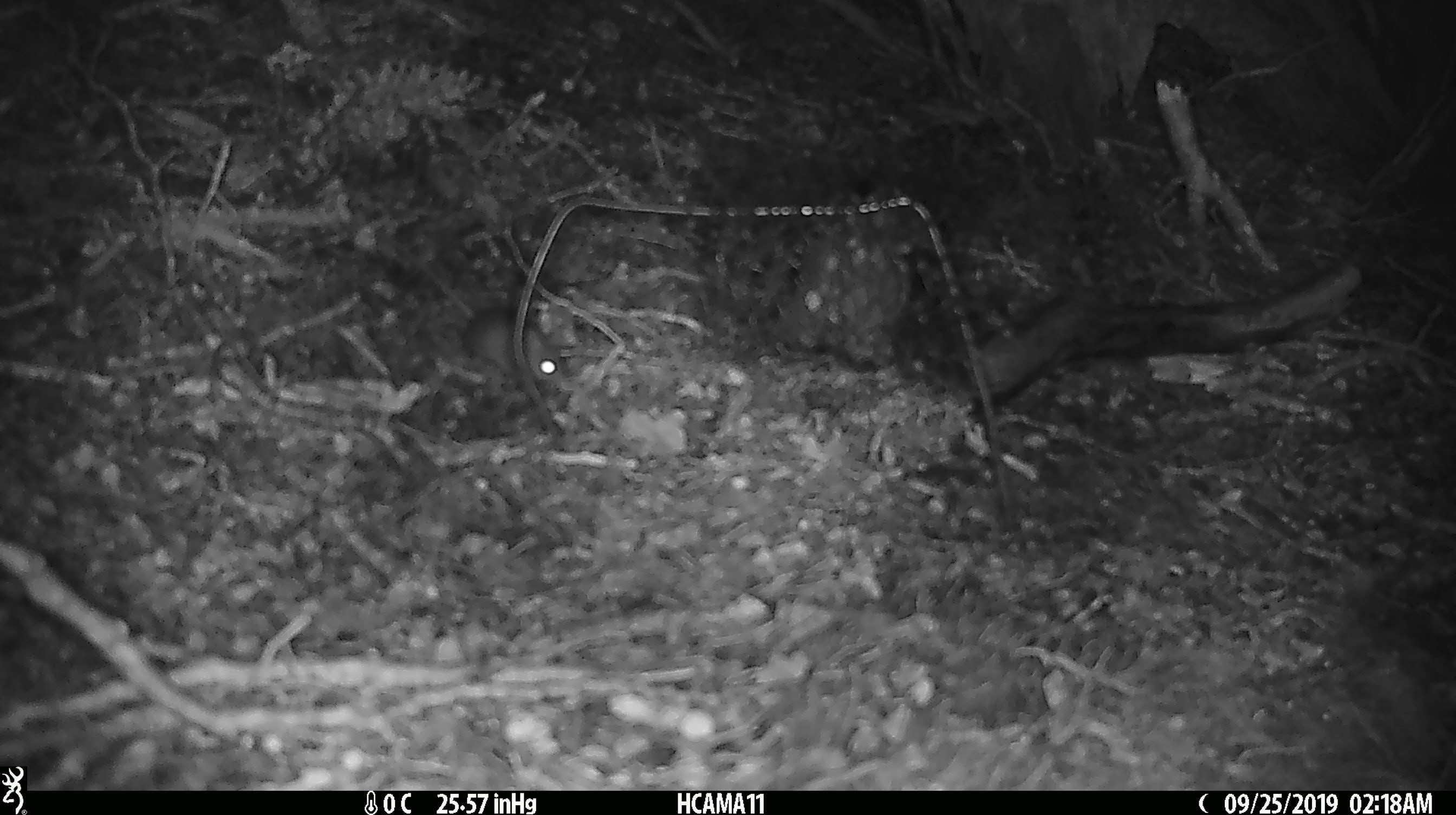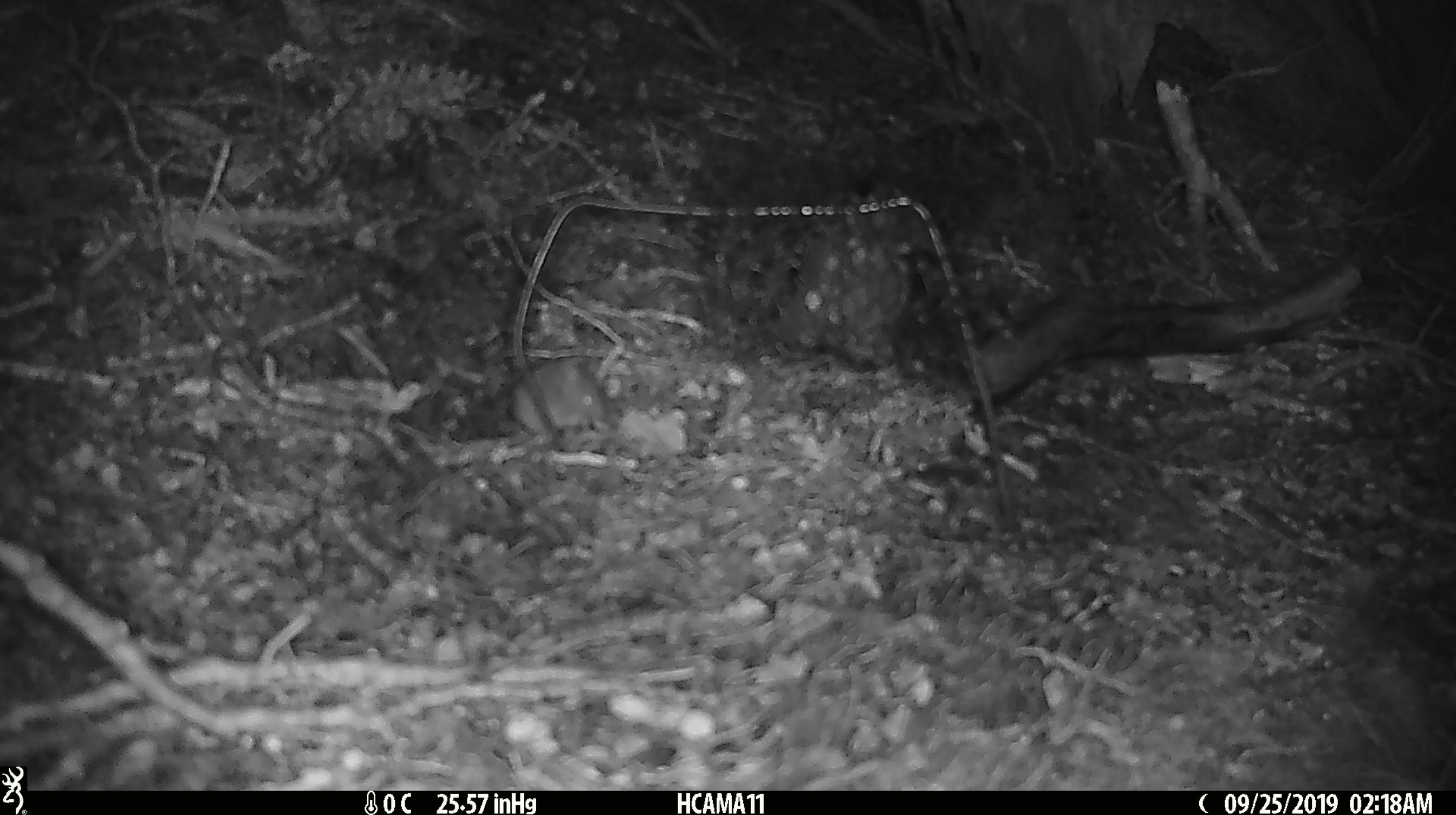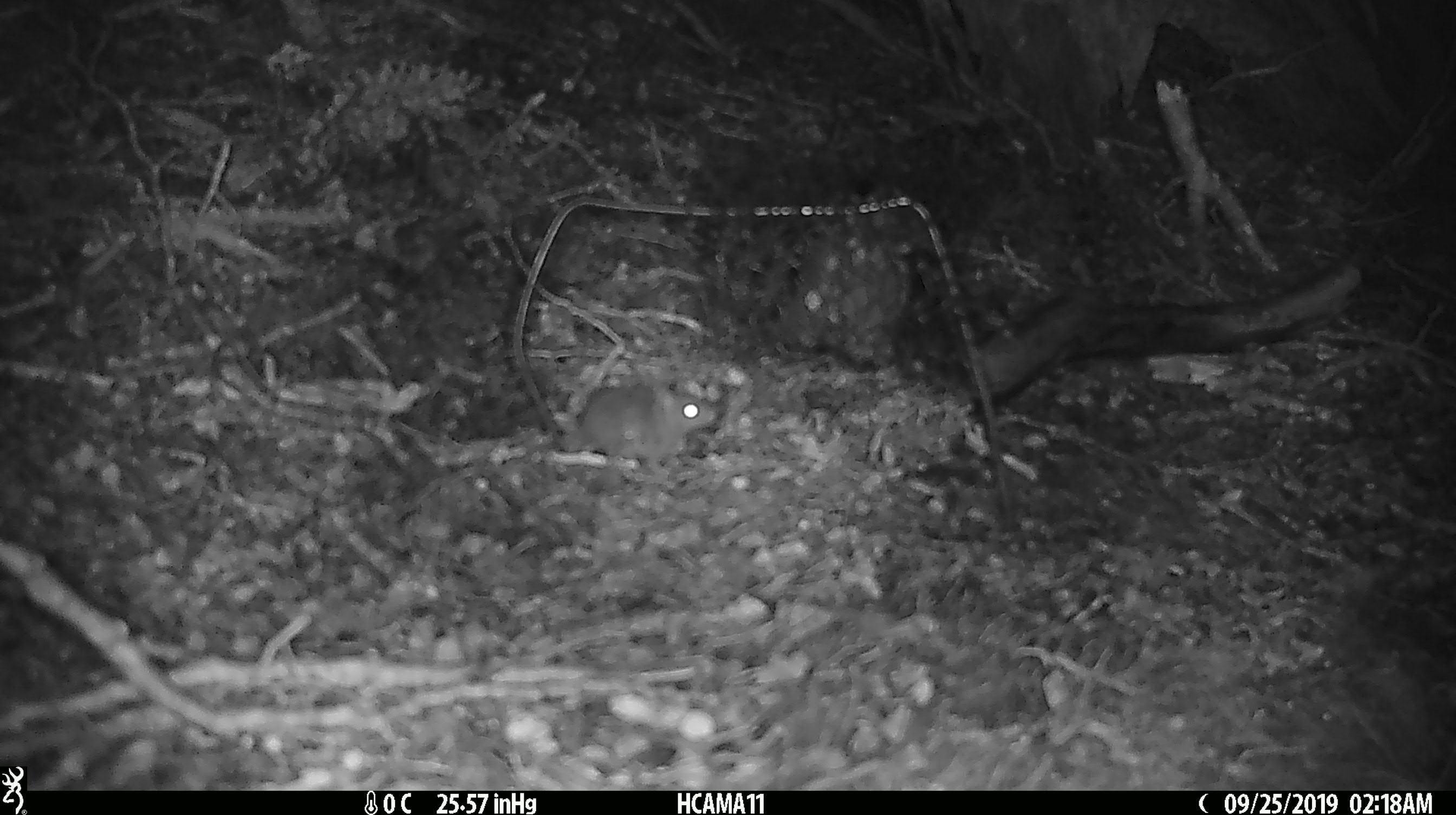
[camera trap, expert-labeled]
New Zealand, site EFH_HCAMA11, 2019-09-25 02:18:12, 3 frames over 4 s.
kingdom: Animalia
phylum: Chordata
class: Mammalia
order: Rodentia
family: Muridae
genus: Mus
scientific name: Mus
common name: mouse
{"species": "mouse (Mus)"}